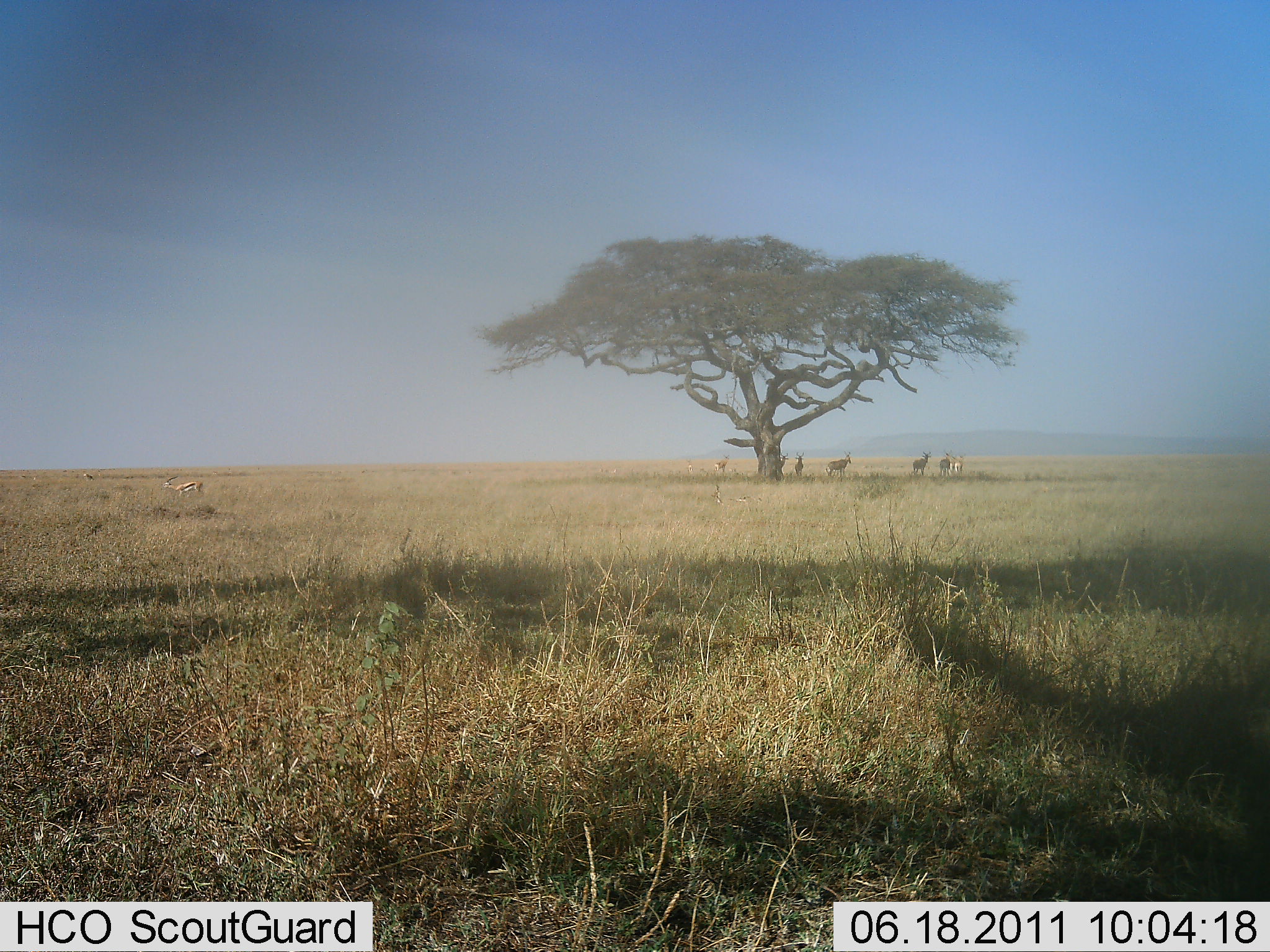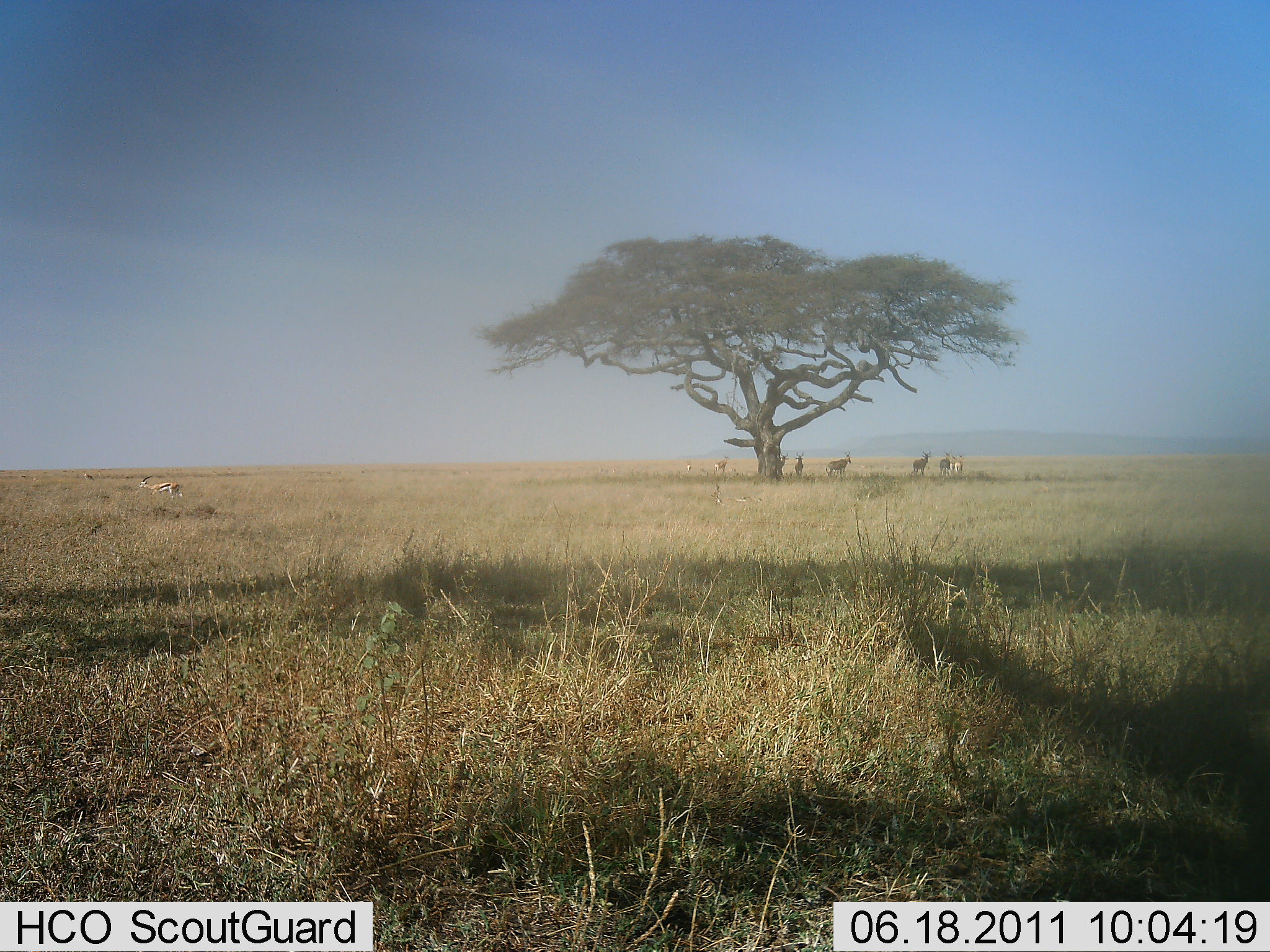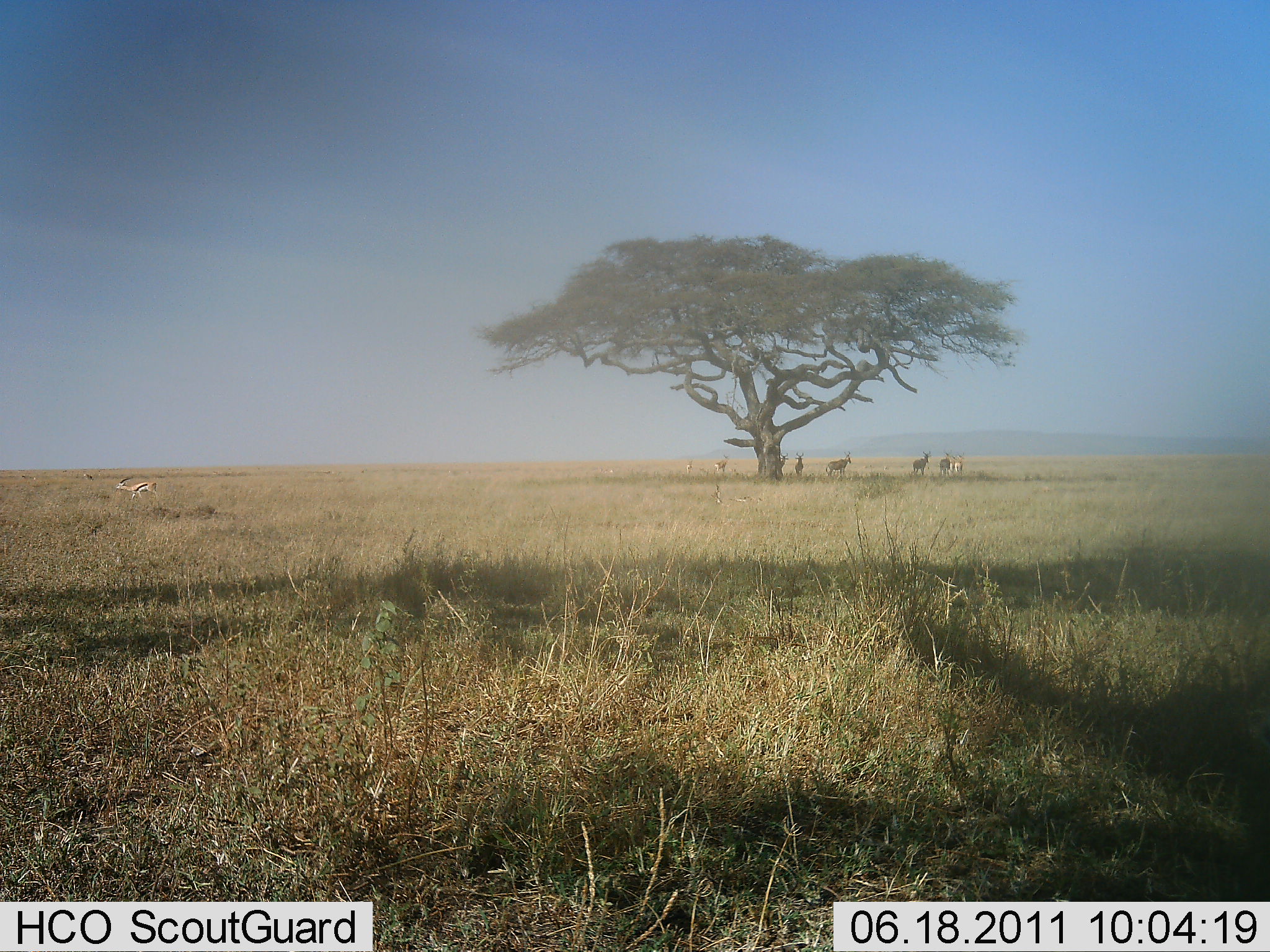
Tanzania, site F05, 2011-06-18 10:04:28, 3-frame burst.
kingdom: Animalia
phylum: Chordata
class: Mammalia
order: Artiodactyla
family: Bovidae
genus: Eudorcas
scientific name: Eudorcas thomsonii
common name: thomson's gazelle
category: gazellethomsons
Gazellethomsons (thomson's gazelle) (Eudorcas thomsonii), count 7. Behavior (volunteer vote fractions): standing 82%, resting 0%, moving 82%, interacting 9%. Young present (vote fraction): 0%. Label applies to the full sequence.